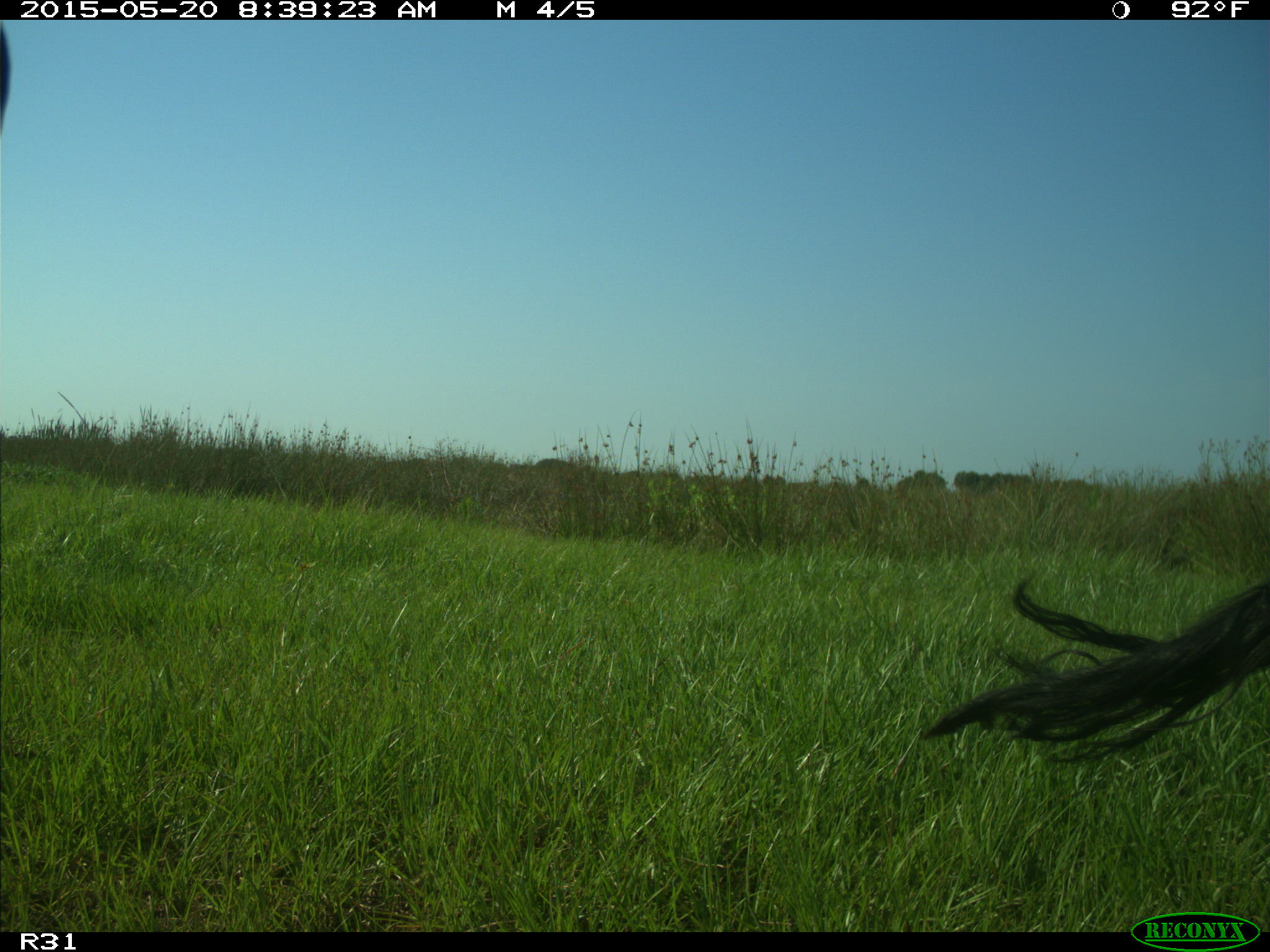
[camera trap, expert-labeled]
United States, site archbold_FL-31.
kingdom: Animalia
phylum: Chordata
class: Mammalia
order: Artiodactyla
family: Bovidae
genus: Bos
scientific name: Bos taurus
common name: domestic cow